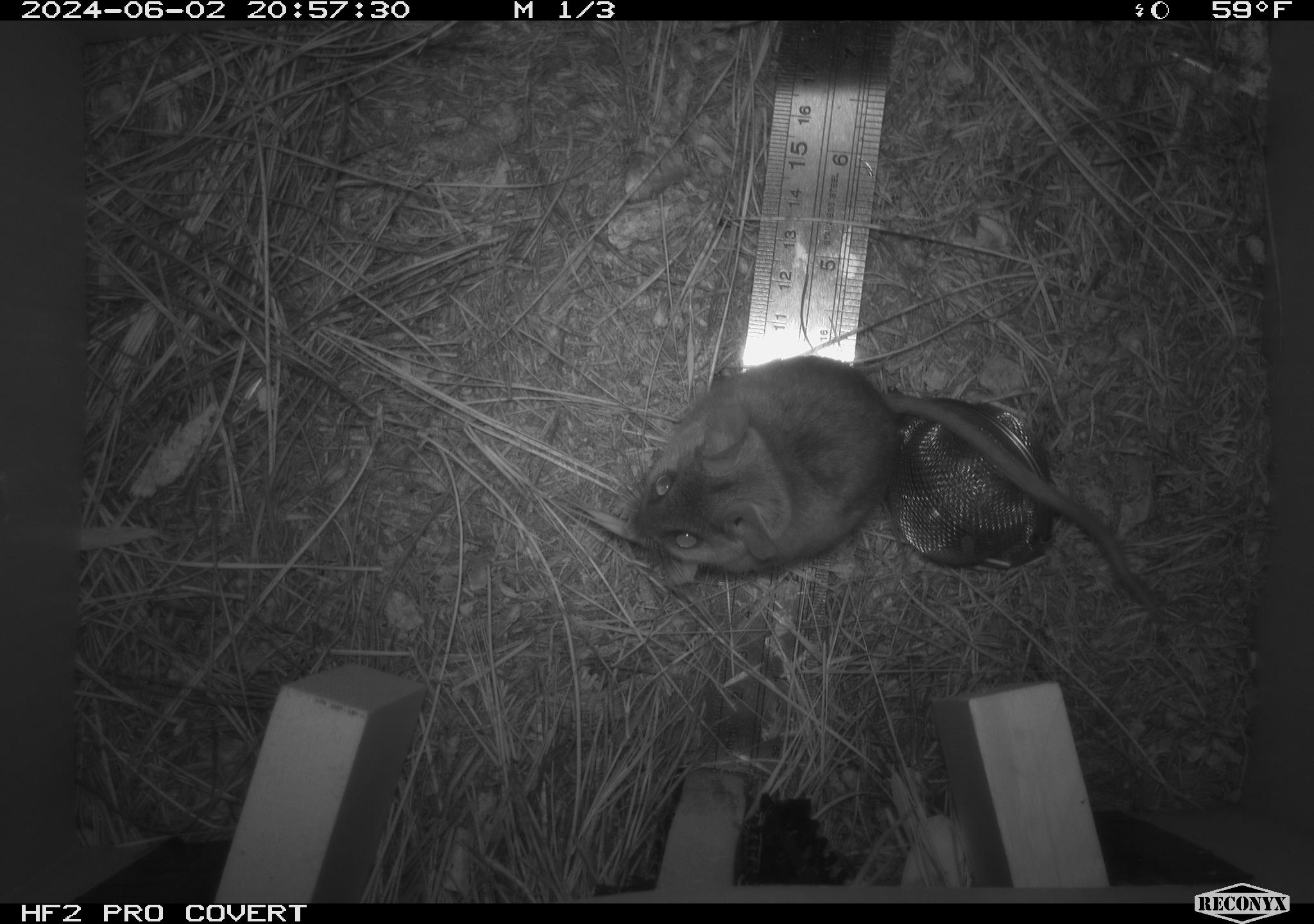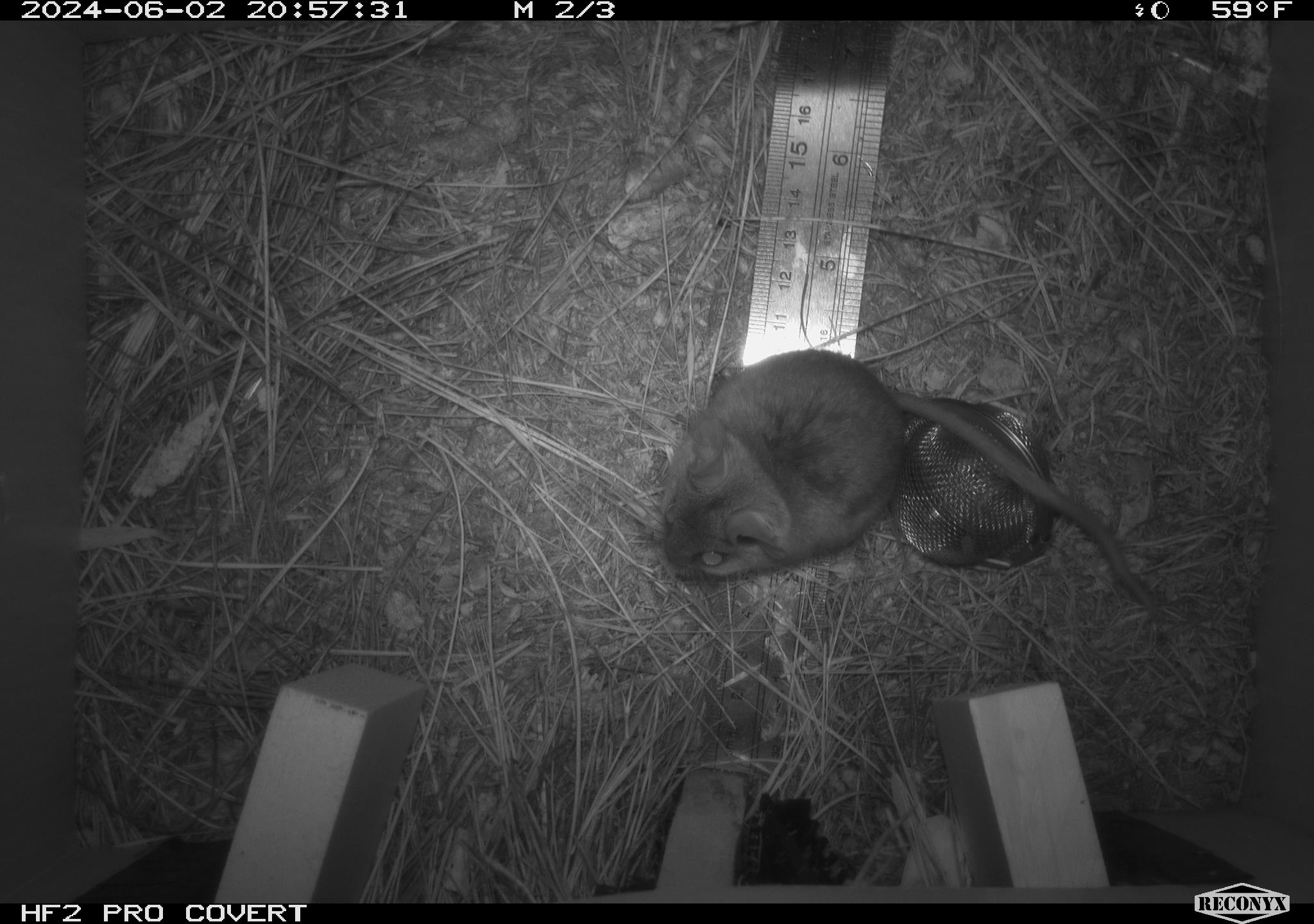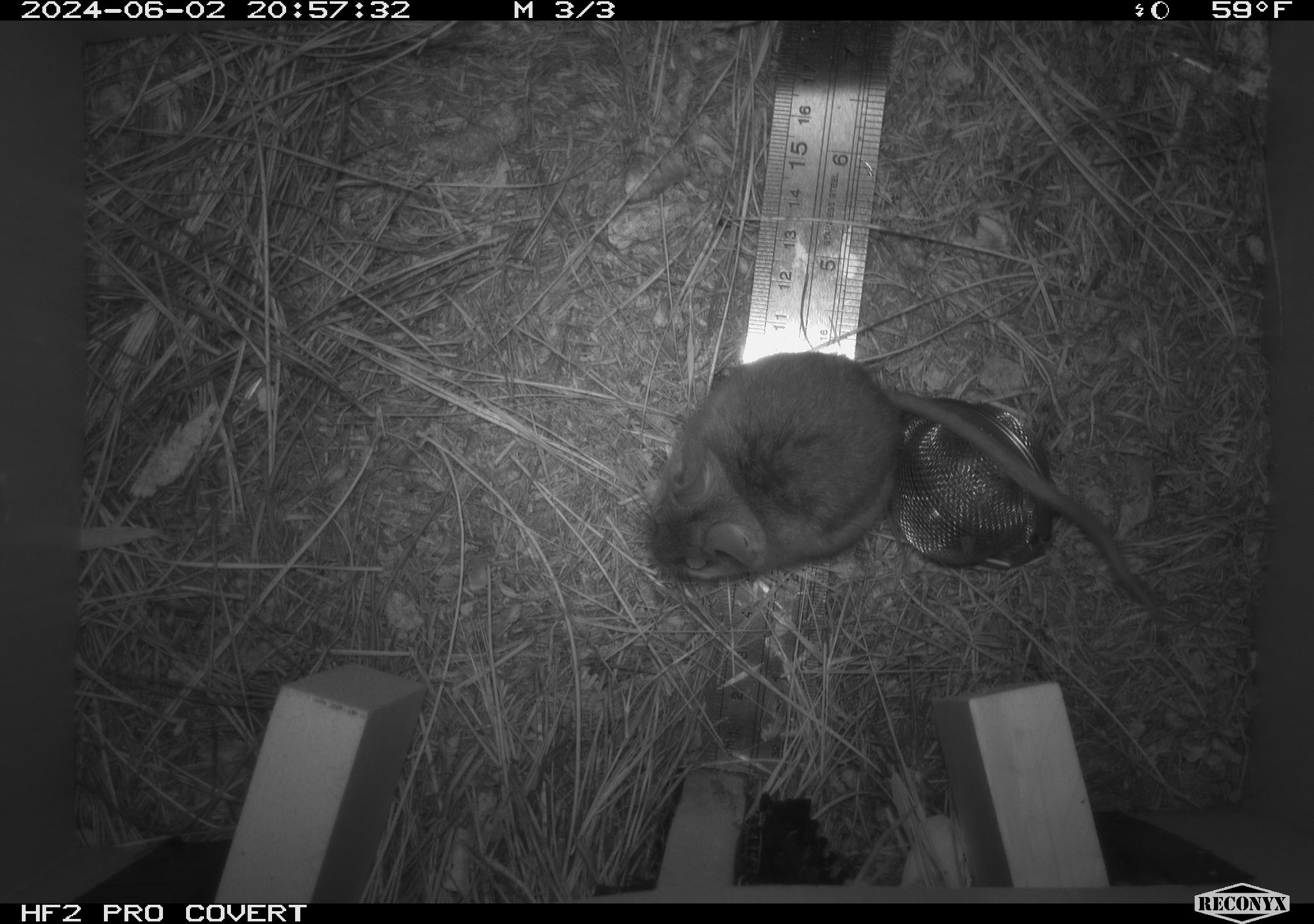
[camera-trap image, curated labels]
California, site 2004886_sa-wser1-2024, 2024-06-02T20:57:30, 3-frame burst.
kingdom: Animalia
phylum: Chordata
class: Mammalia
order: Rodentia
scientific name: Rodentia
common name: mouse species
Mouse species (Rodentia).